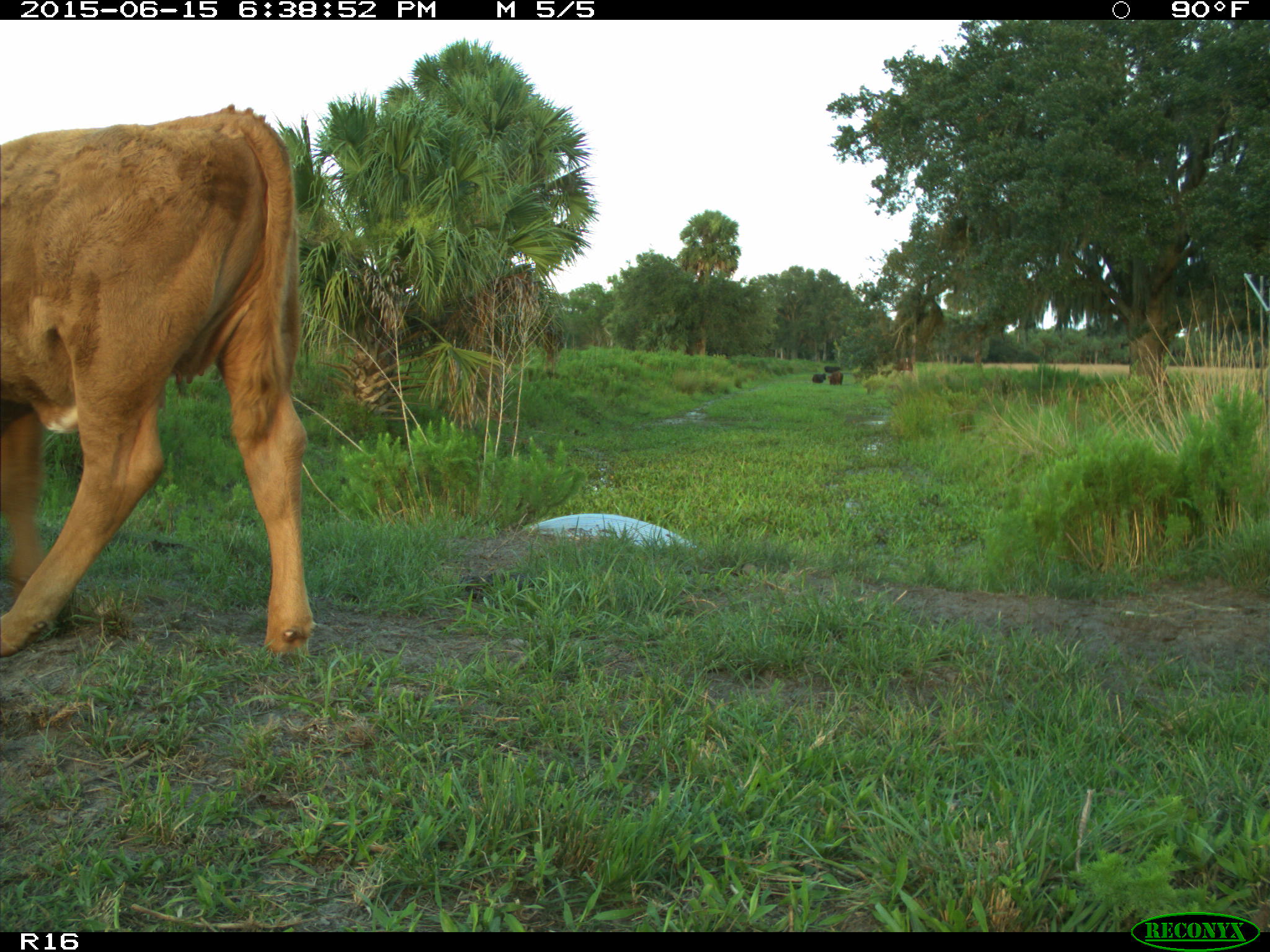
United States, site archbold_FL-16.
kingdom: Animalia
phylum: Chordata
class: Mammalia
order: Artiodactyla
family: Bovidae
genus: Bos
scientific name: Bos taurus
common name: domestic cow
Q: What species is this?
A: Bos taurus (domestic cow).